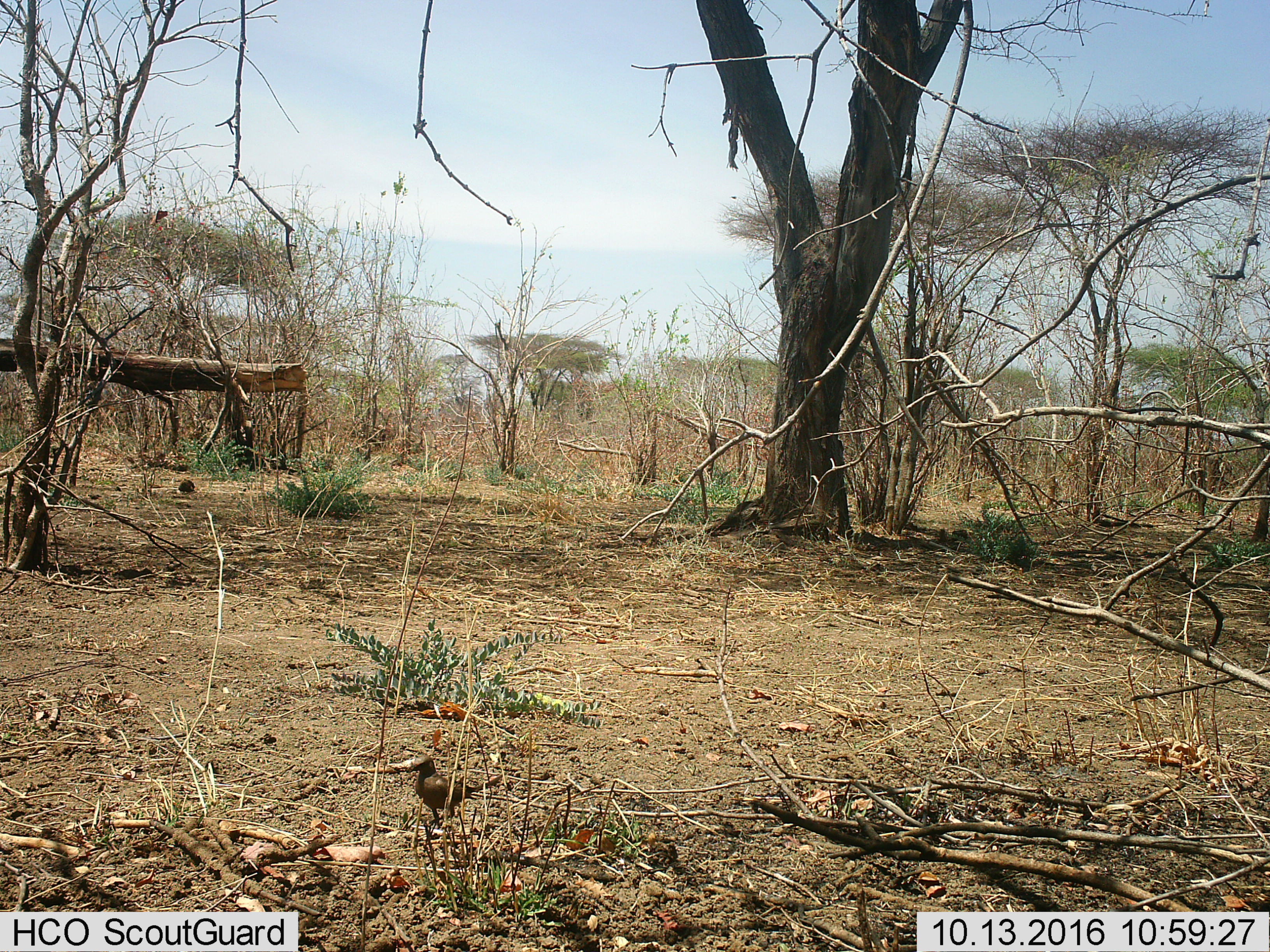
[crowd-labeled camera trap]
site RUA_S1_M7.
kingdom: Animalia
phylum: Chordata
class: Aves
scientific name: Aves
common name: bird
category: birdother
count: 1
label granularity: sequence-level